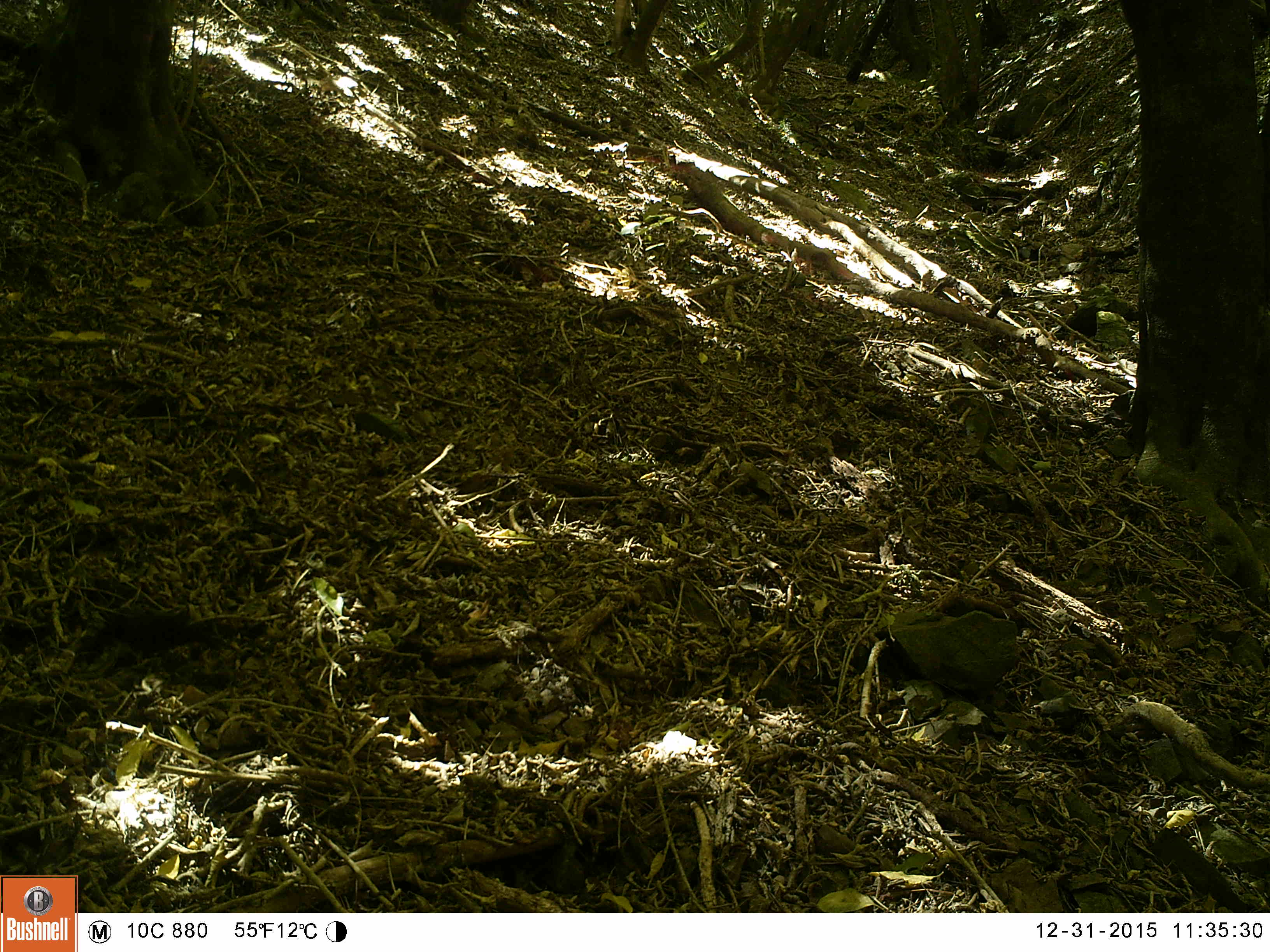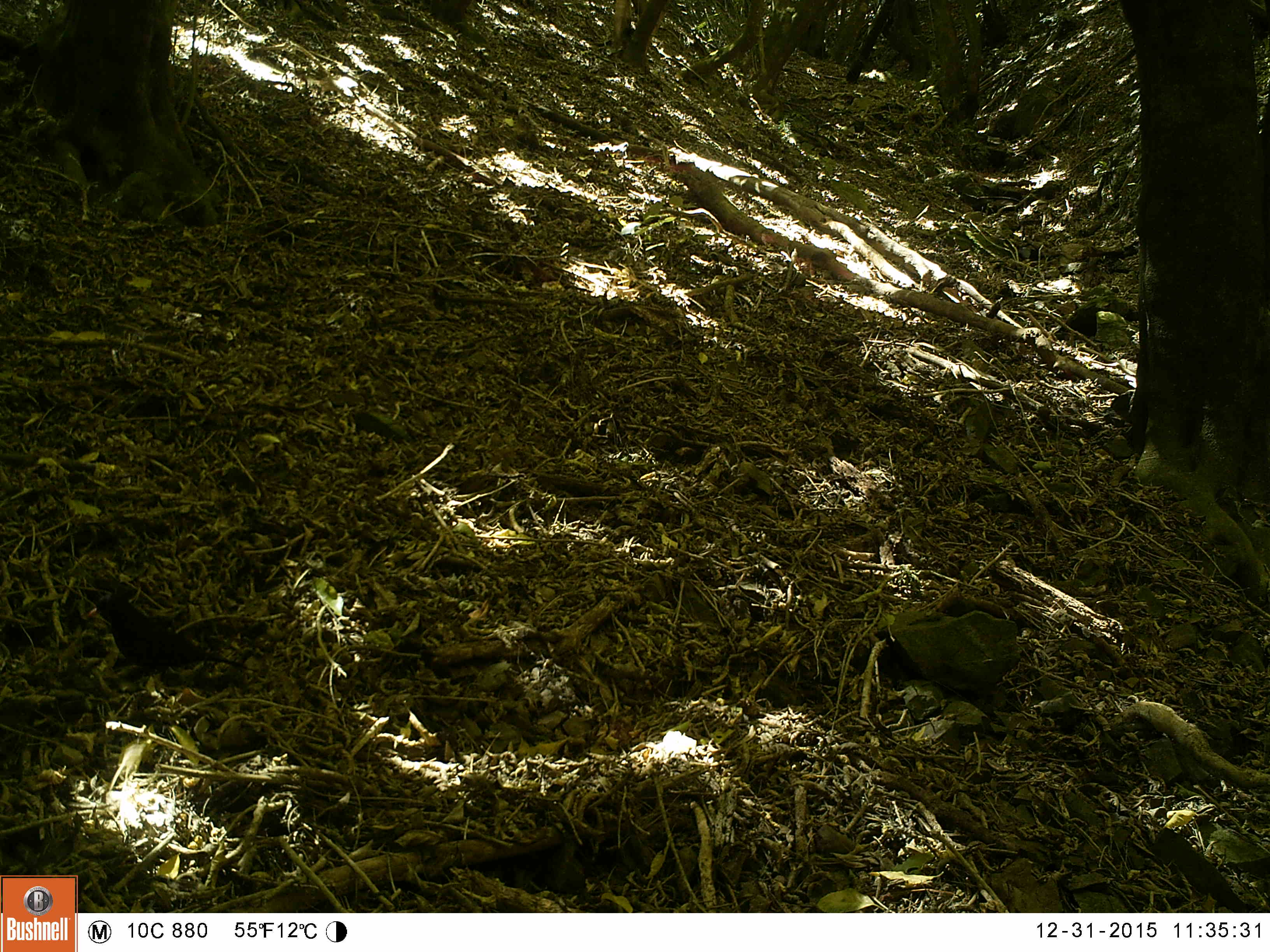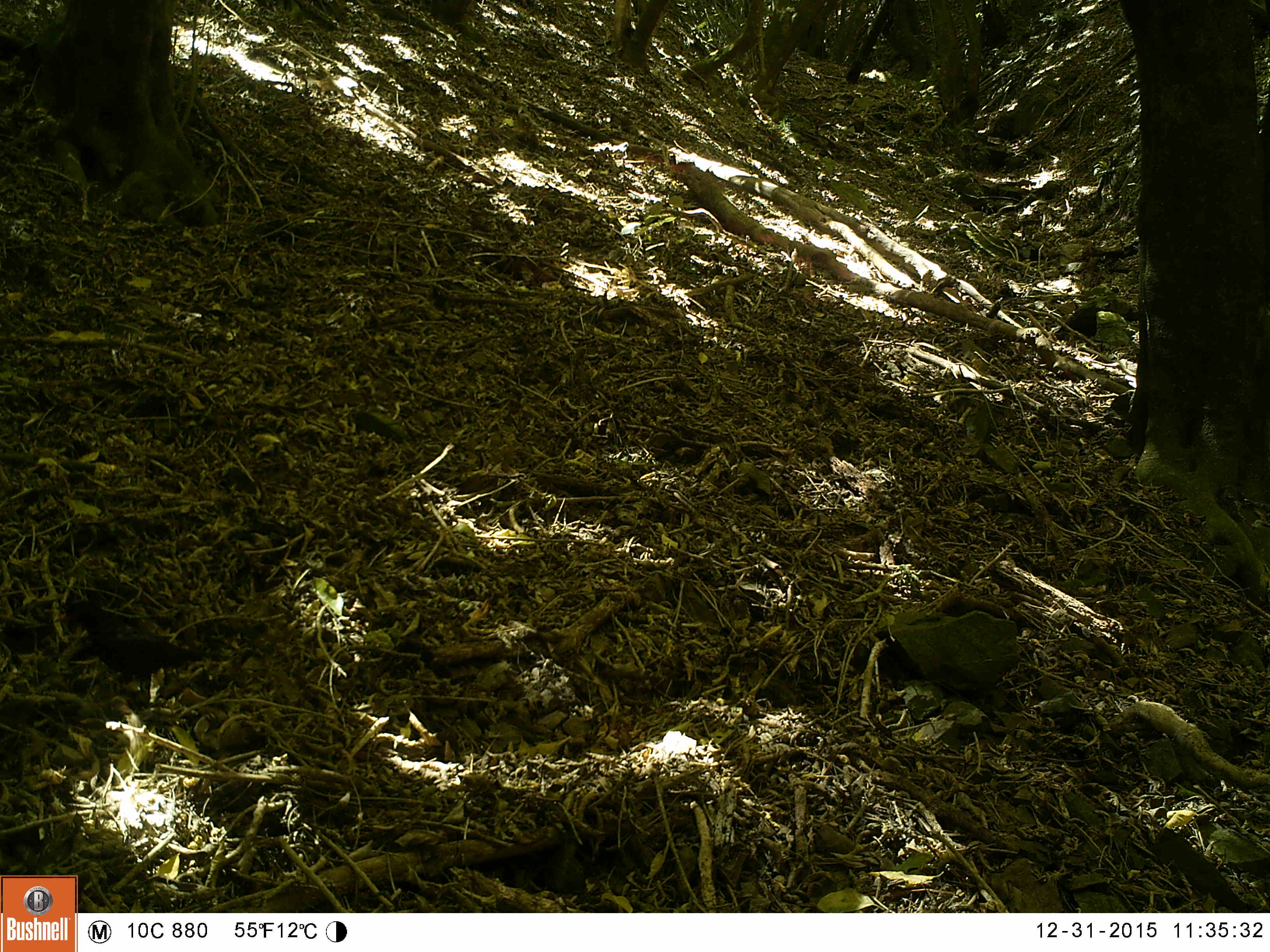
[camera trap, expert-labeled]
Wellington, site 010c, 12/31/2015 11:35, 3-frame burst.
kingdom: Animalia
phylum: Chordata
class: Aves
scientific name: Aves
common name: bird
Bird (Aves).